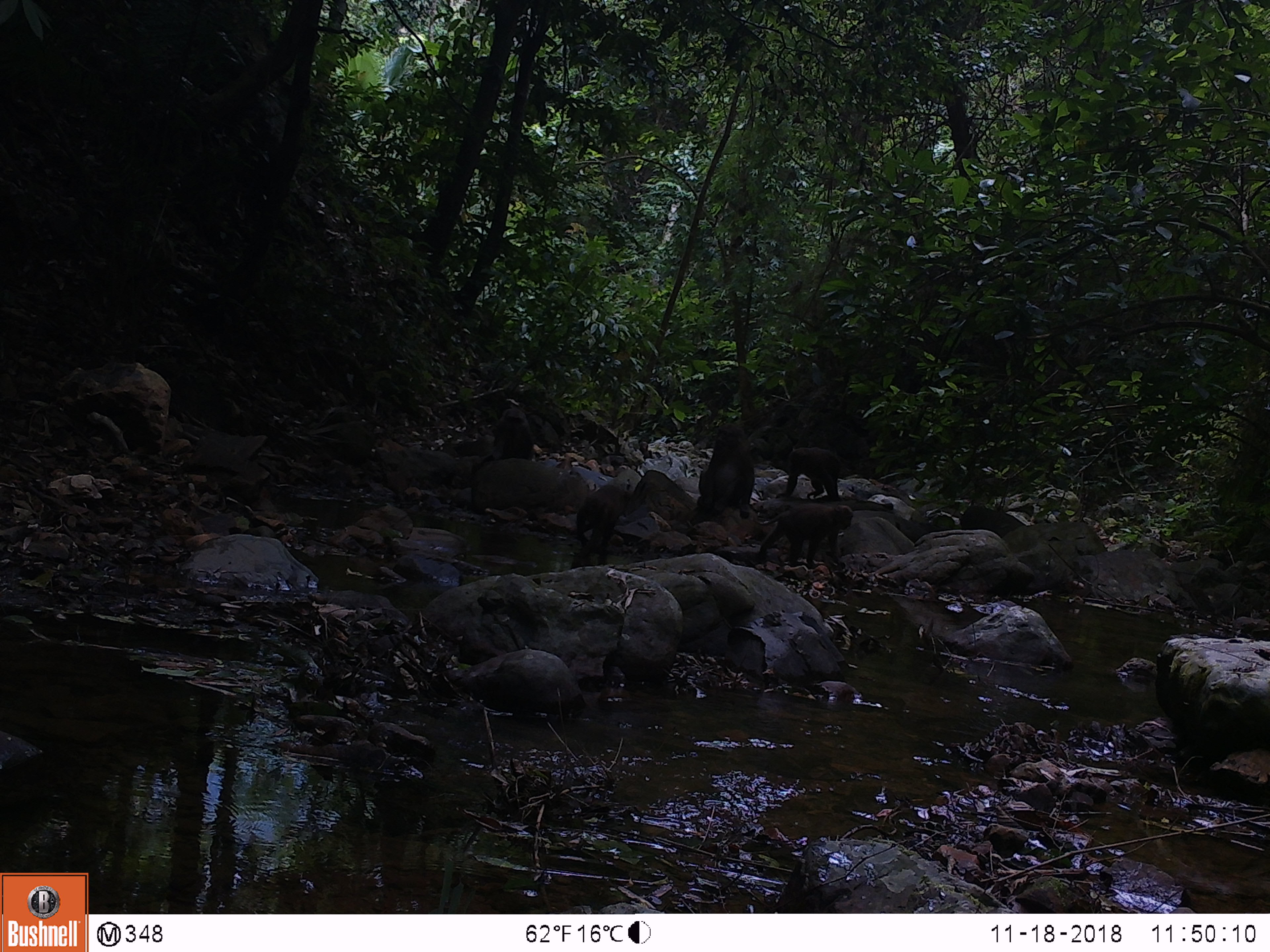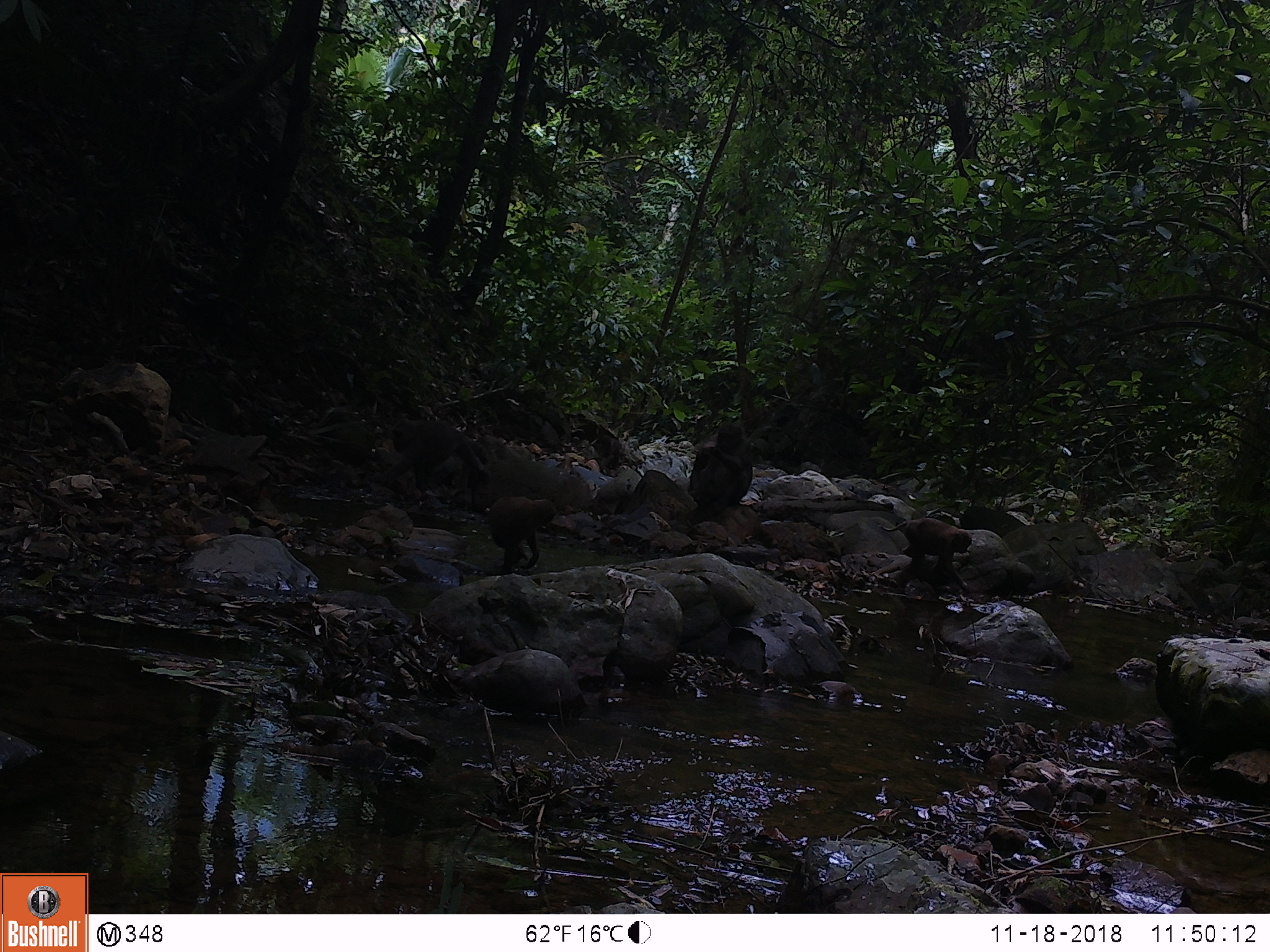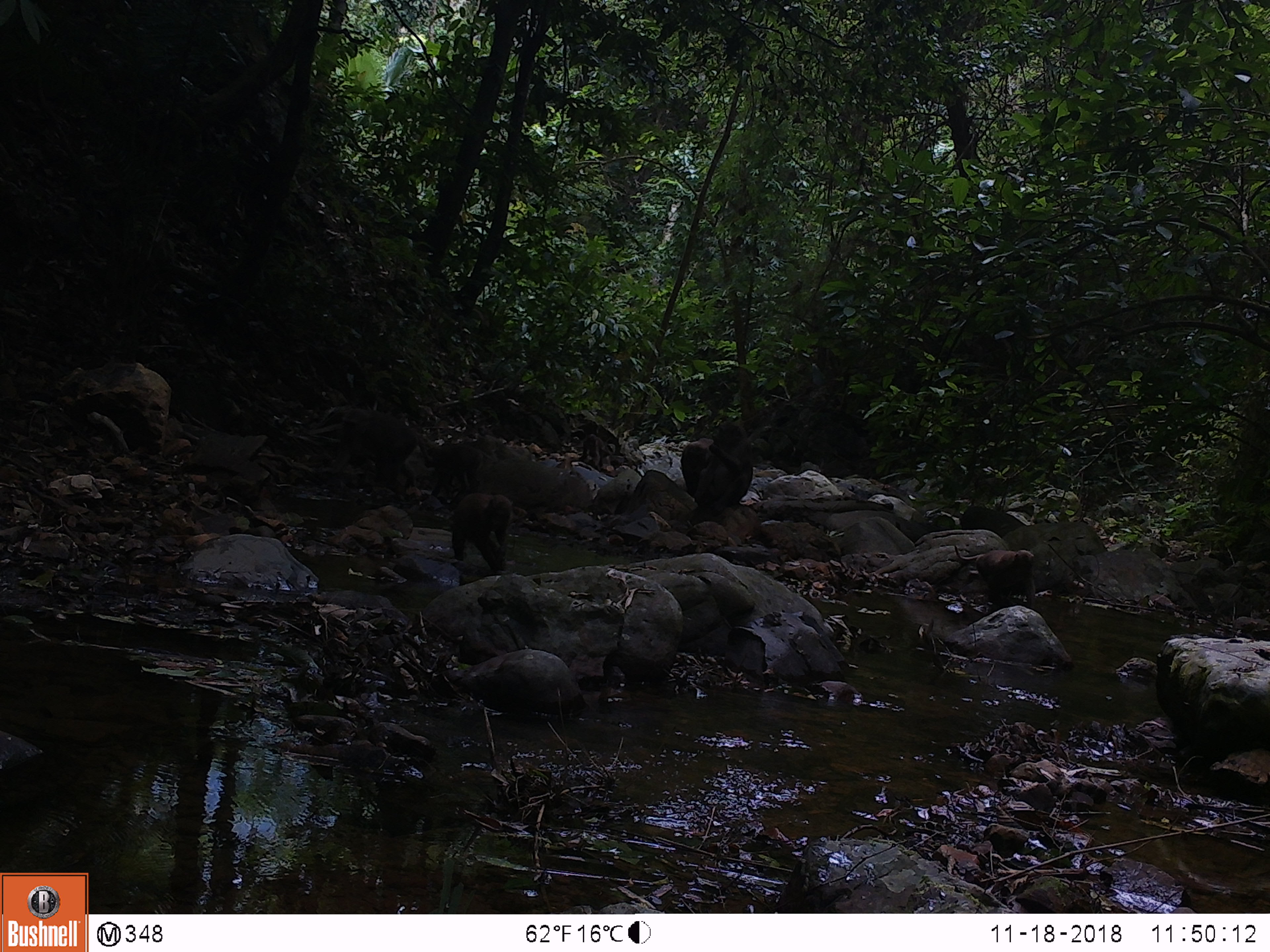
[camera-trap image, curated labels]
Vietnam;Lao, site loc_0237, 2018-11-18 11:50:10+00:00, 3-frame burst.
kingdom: Animalia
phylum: Chordata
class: Mammalia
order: Primates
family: Cercopithecidae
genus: Macaca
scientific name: Macaca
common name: macaques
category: assam or rhesus macaque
Assam or rhesus macaque (macaques) (Macaca). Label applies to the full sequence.